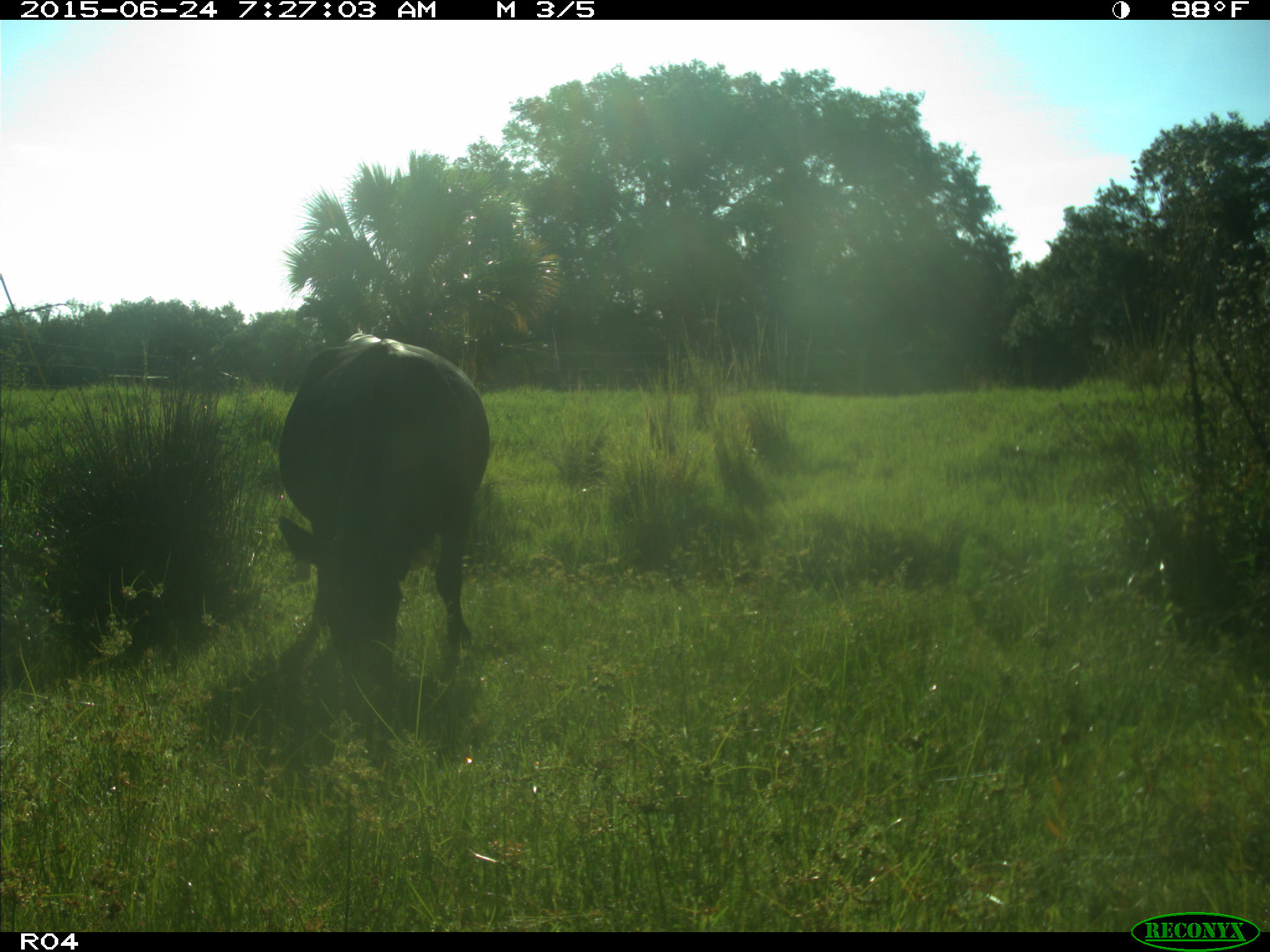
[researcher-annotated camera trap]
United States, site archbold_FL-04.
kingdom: Animalia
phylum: Chordata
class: Mammalia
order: Artiodactyla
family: Bovidae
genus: Bos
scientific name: Bos taurus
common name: domestic cow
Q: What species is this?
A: Bos taurus (domestic cow).